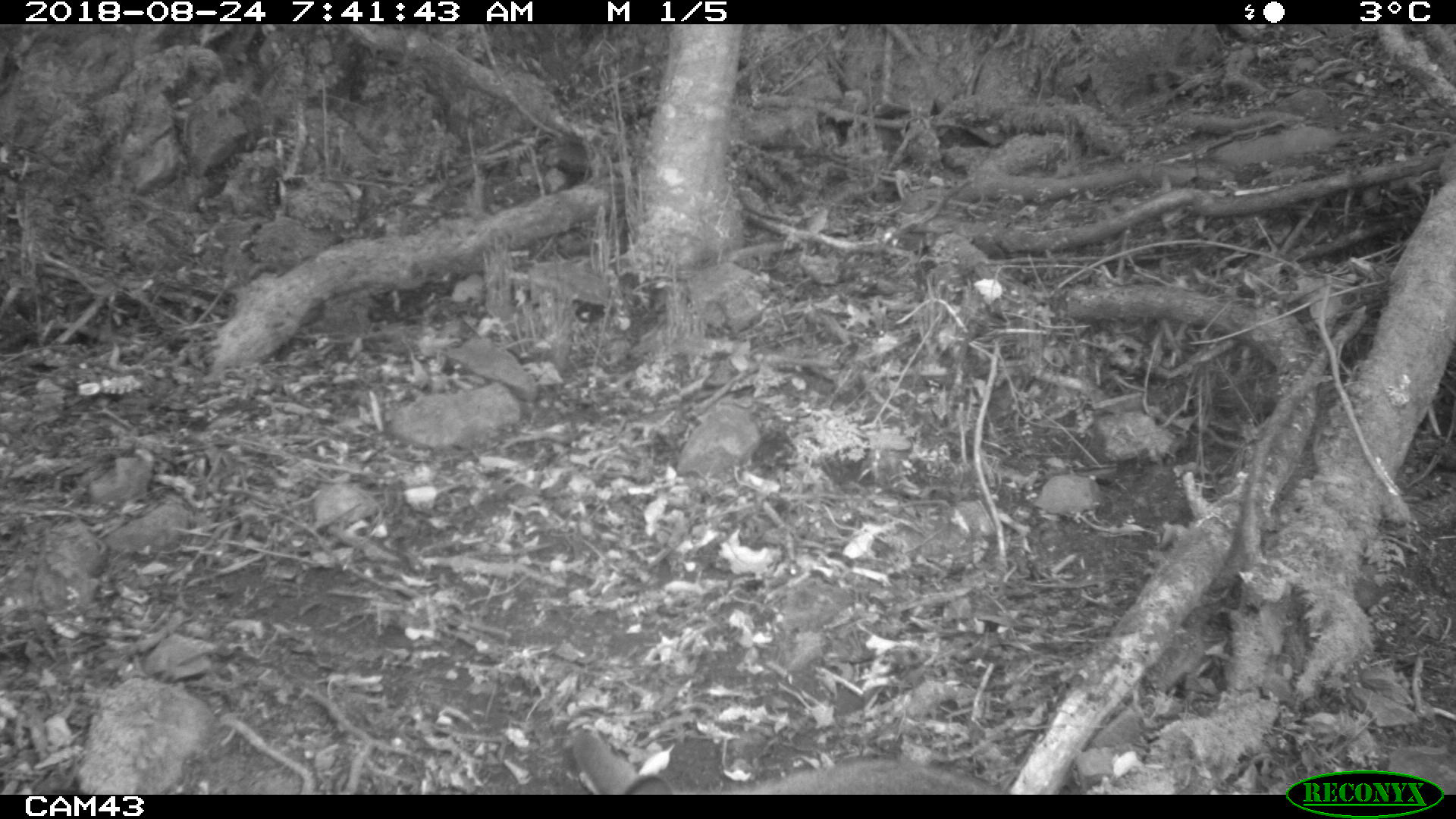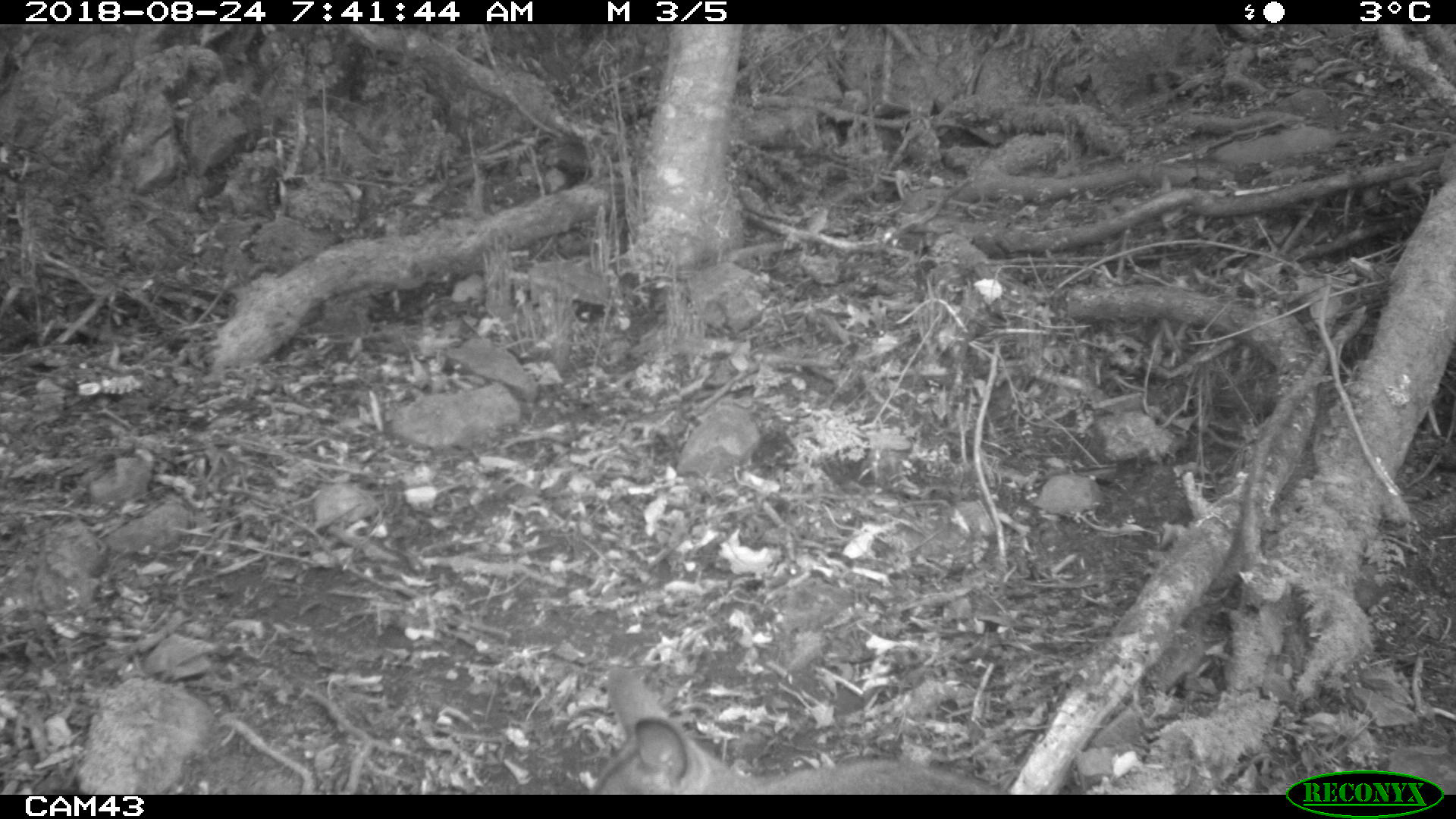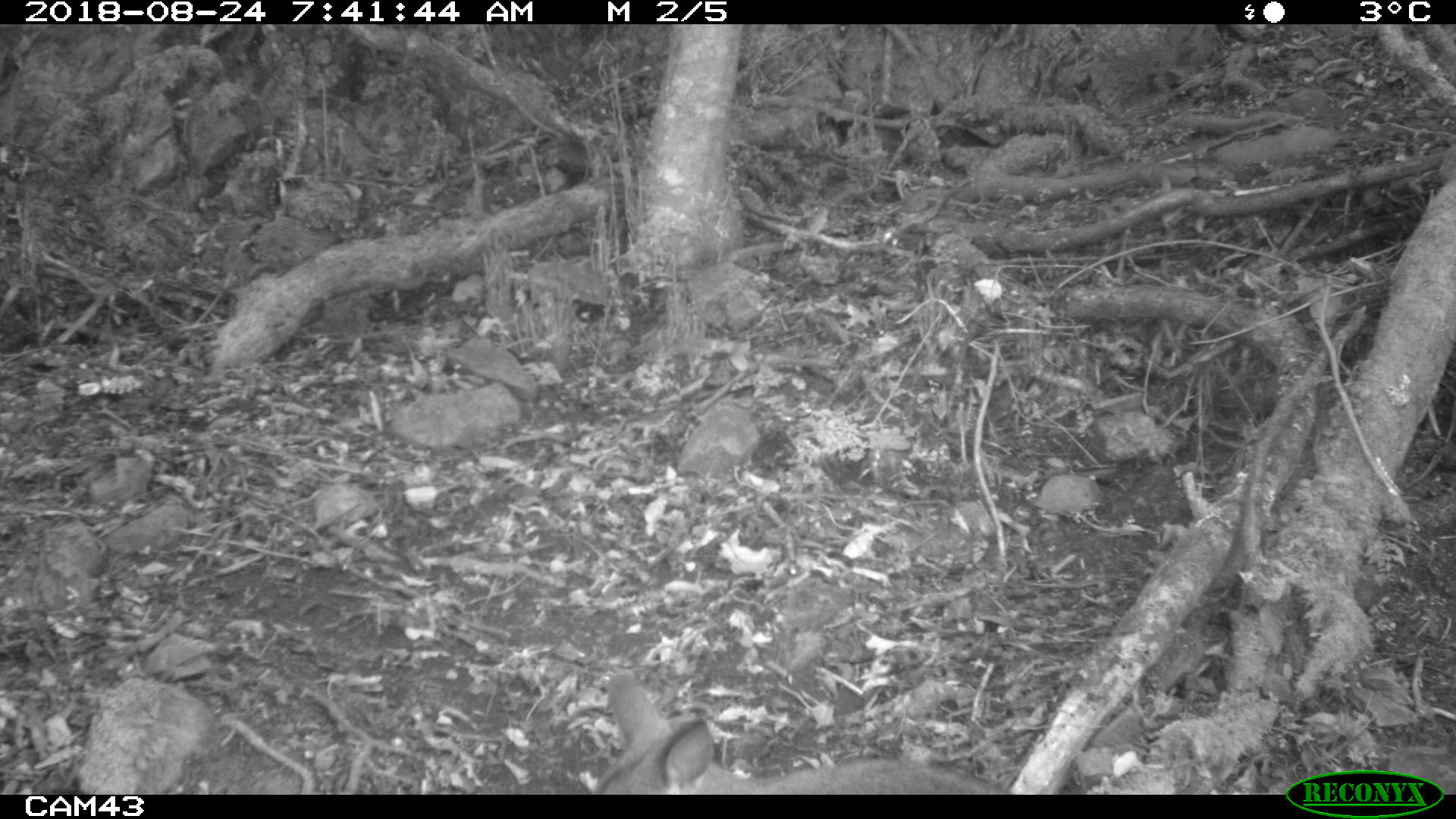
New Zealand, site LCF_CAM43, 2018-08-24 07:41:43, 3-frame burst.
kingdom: Animalia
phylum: Chordata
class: Mammalia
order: Diprotodontia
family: Macropodidae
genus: Notamacropus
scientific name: Notamacropus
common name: wallaby